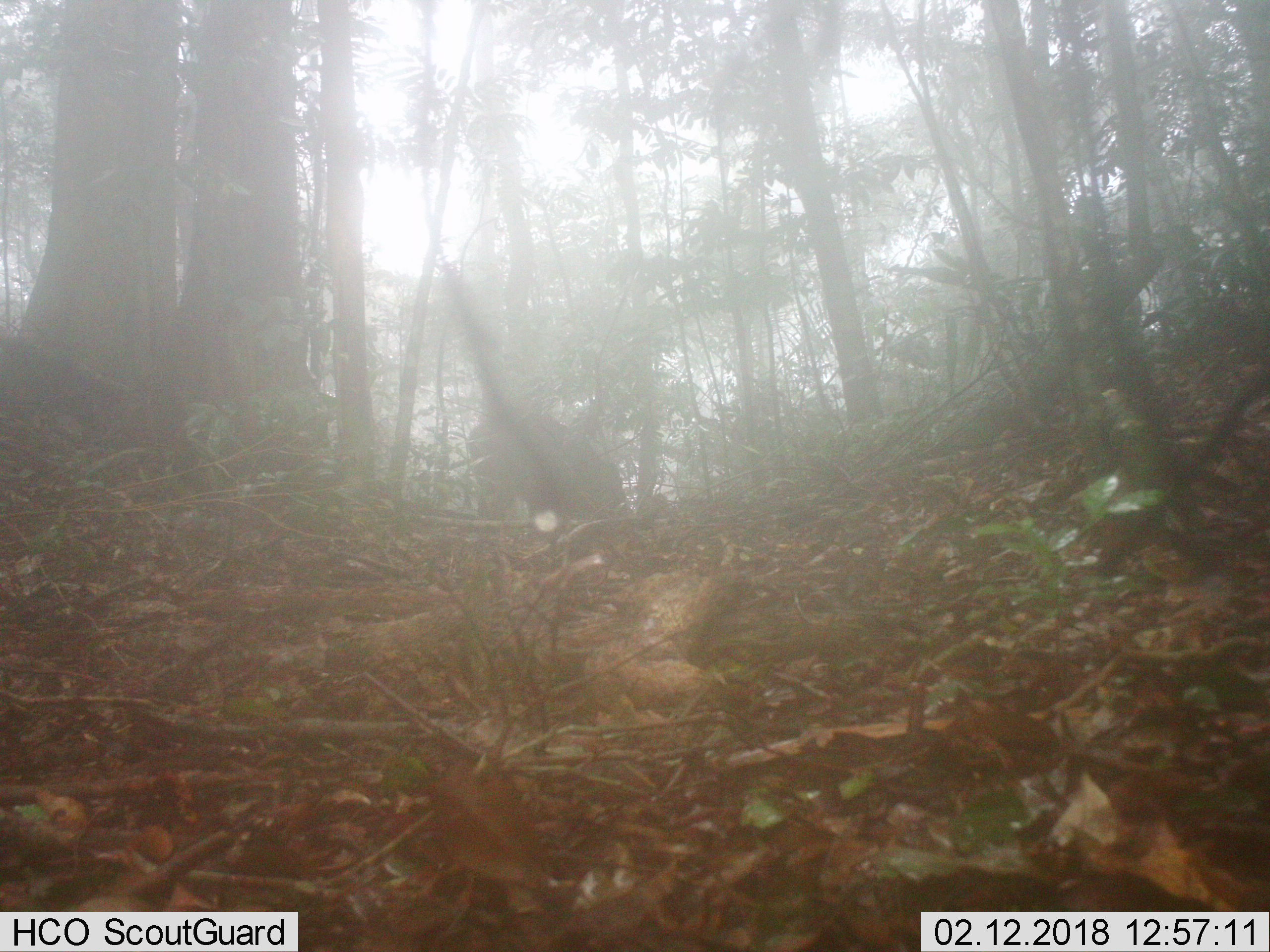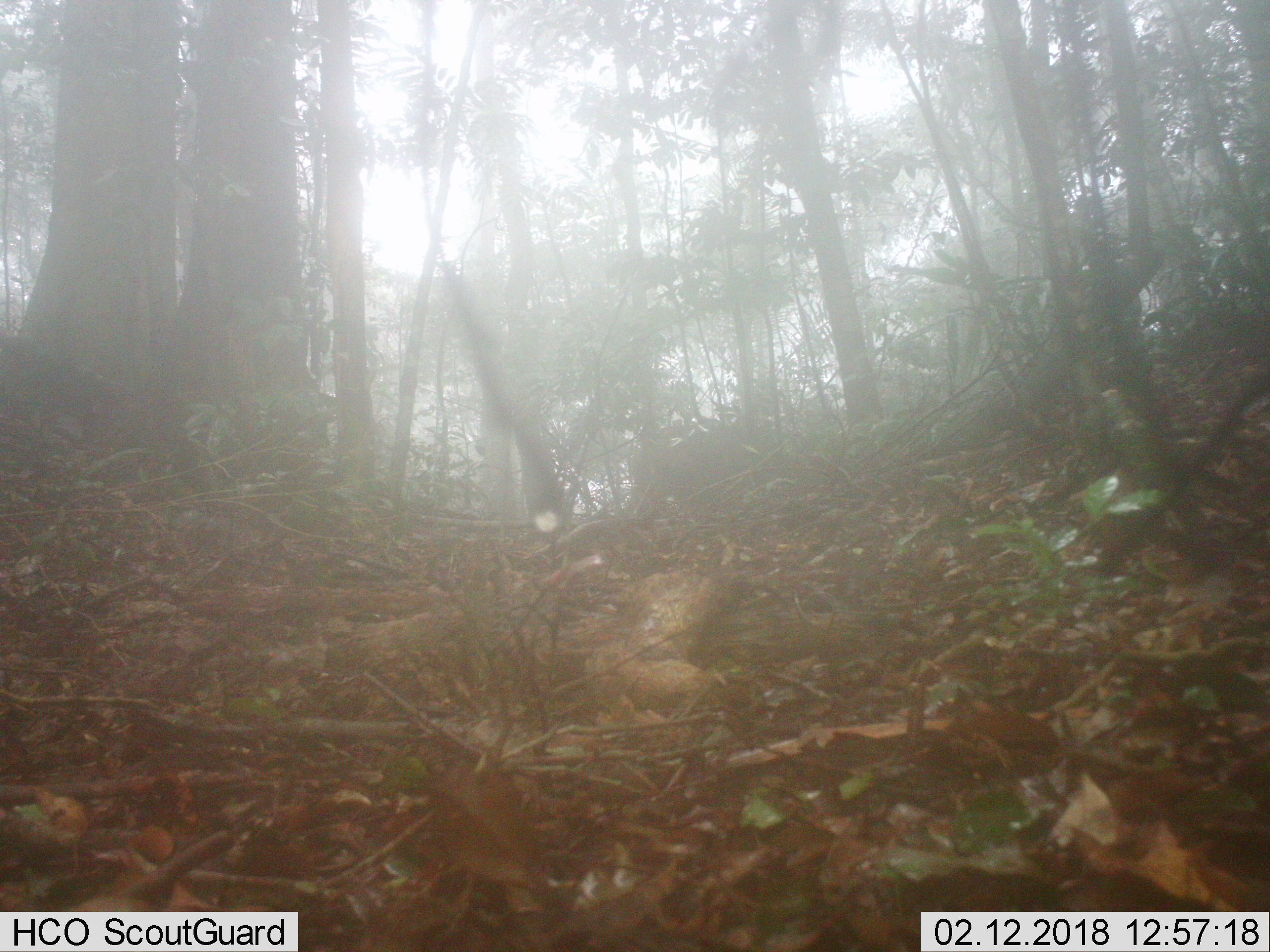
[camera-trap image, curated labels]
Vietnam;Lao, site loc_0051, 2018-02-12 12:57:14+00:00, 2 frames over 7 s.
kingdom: Animalia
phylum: Chordata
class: Mammalia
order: Artiodactyla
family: Suidae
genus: Sus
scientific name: Sus scrofa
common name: eurasian wild pig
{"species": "eurasian wild pig (Sus scrofa)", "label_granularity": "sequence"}